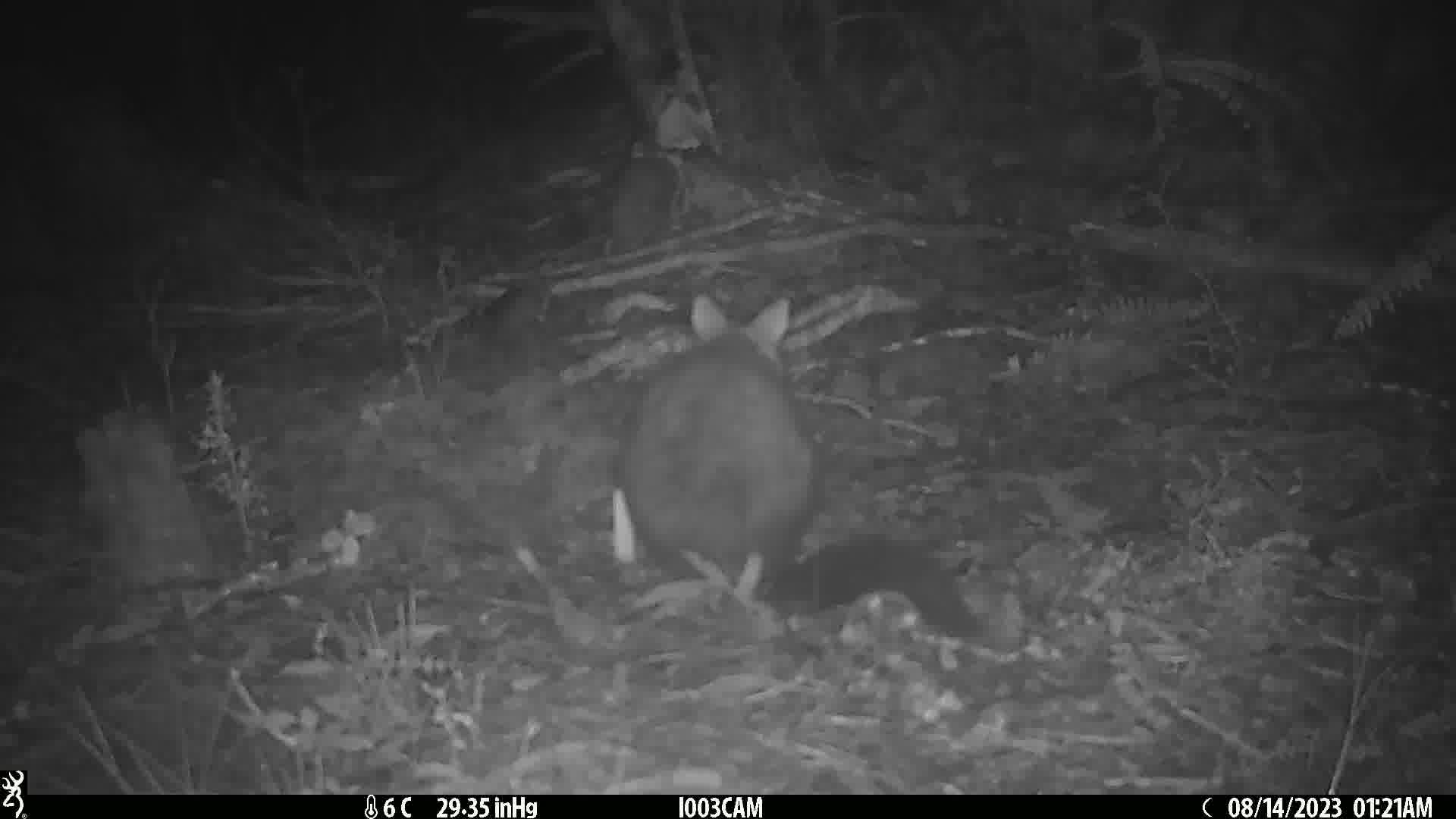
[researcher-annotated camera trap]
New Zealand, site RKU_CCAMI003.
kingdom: Animalia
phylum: Chordata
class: Mammalia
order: Diprotodontia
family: Phalangeridae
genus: Trichosurus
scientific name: Trichosurus vulpecula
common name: common brushtail possum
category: possum